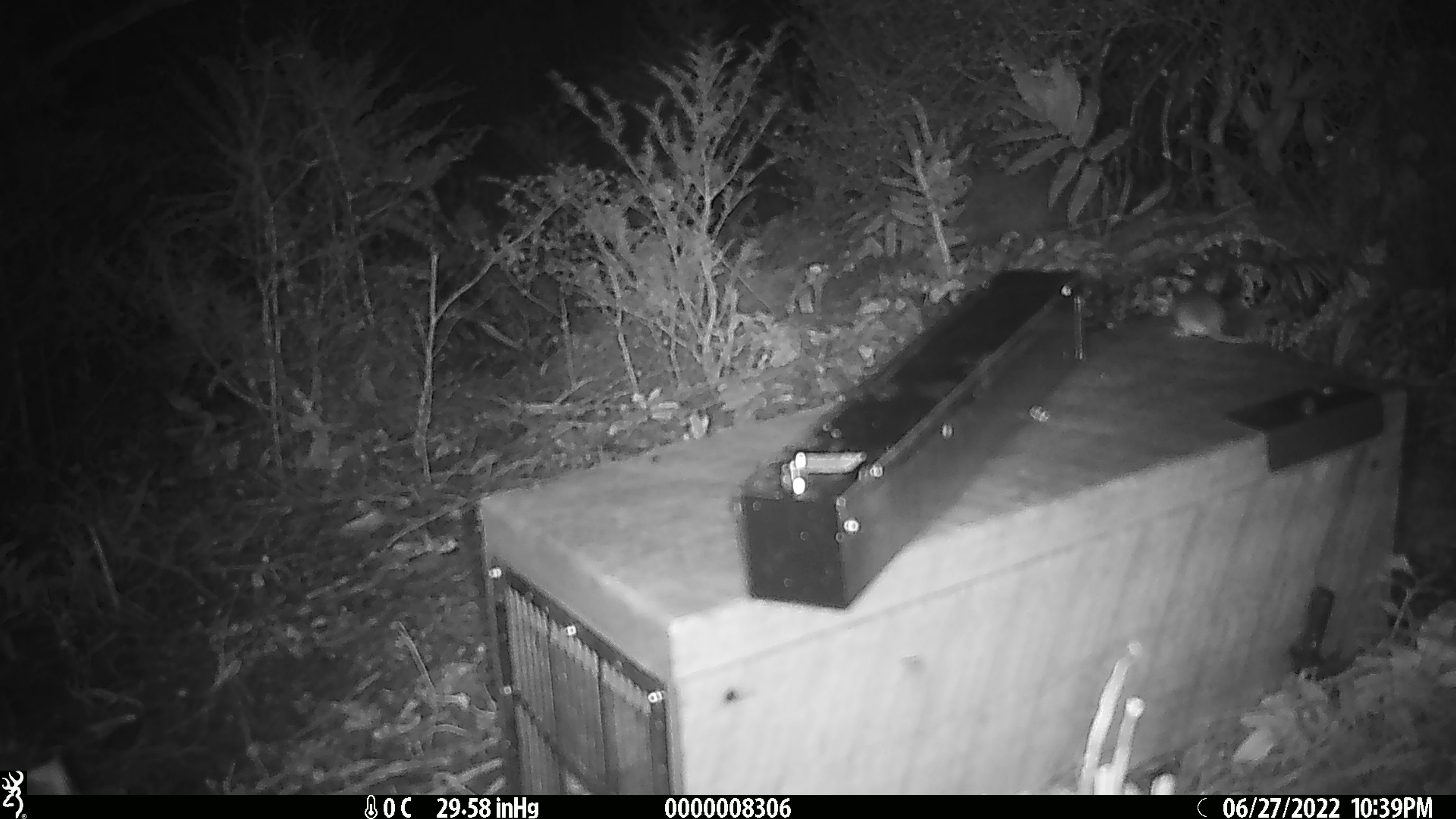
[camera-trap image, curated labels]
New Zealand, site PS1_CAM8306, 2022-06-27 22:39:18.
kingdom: Animalia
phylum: Chordata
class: Mammalia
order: Rodentia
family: Muridae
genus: Mus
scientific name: Mus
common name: mouse